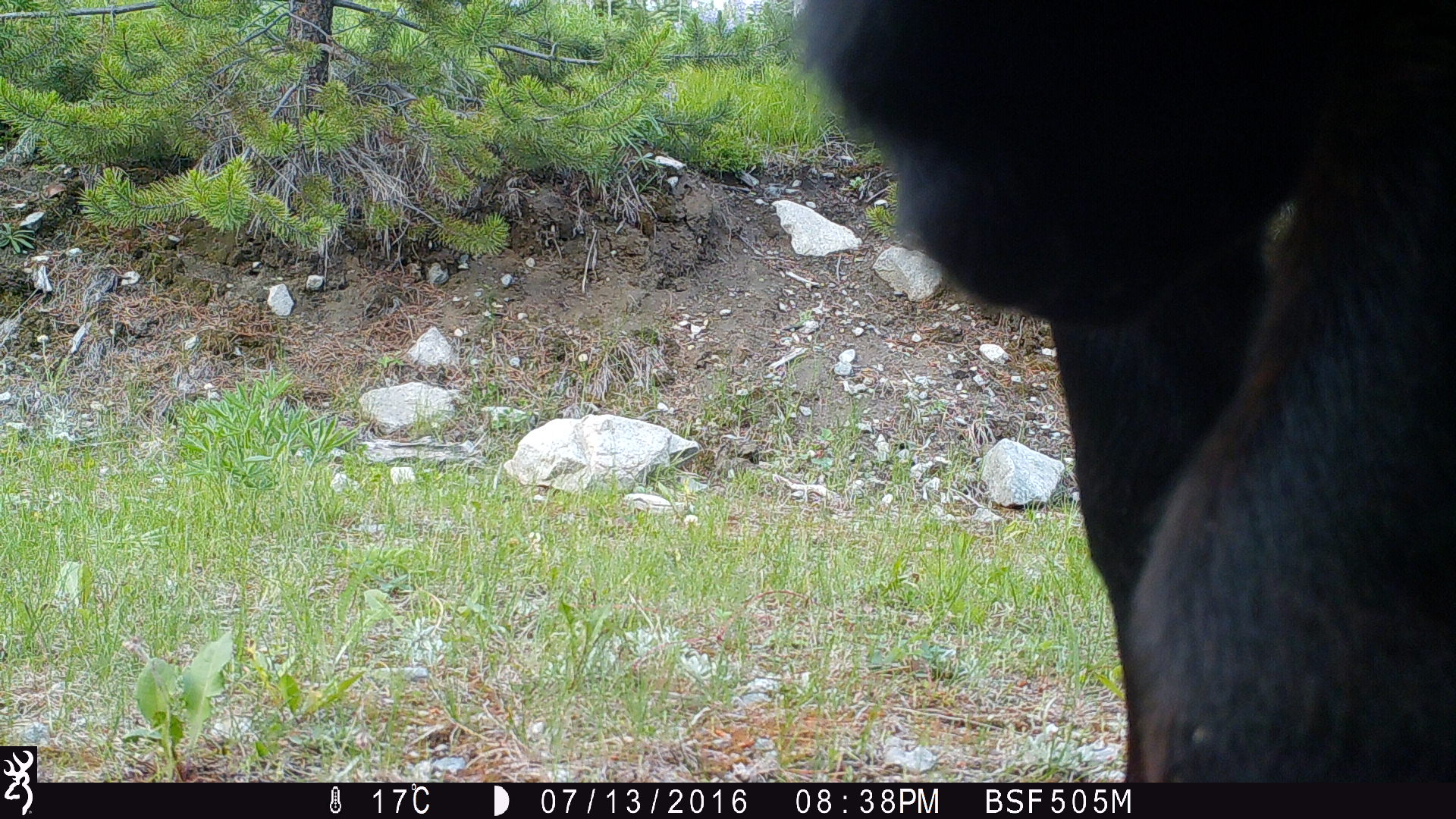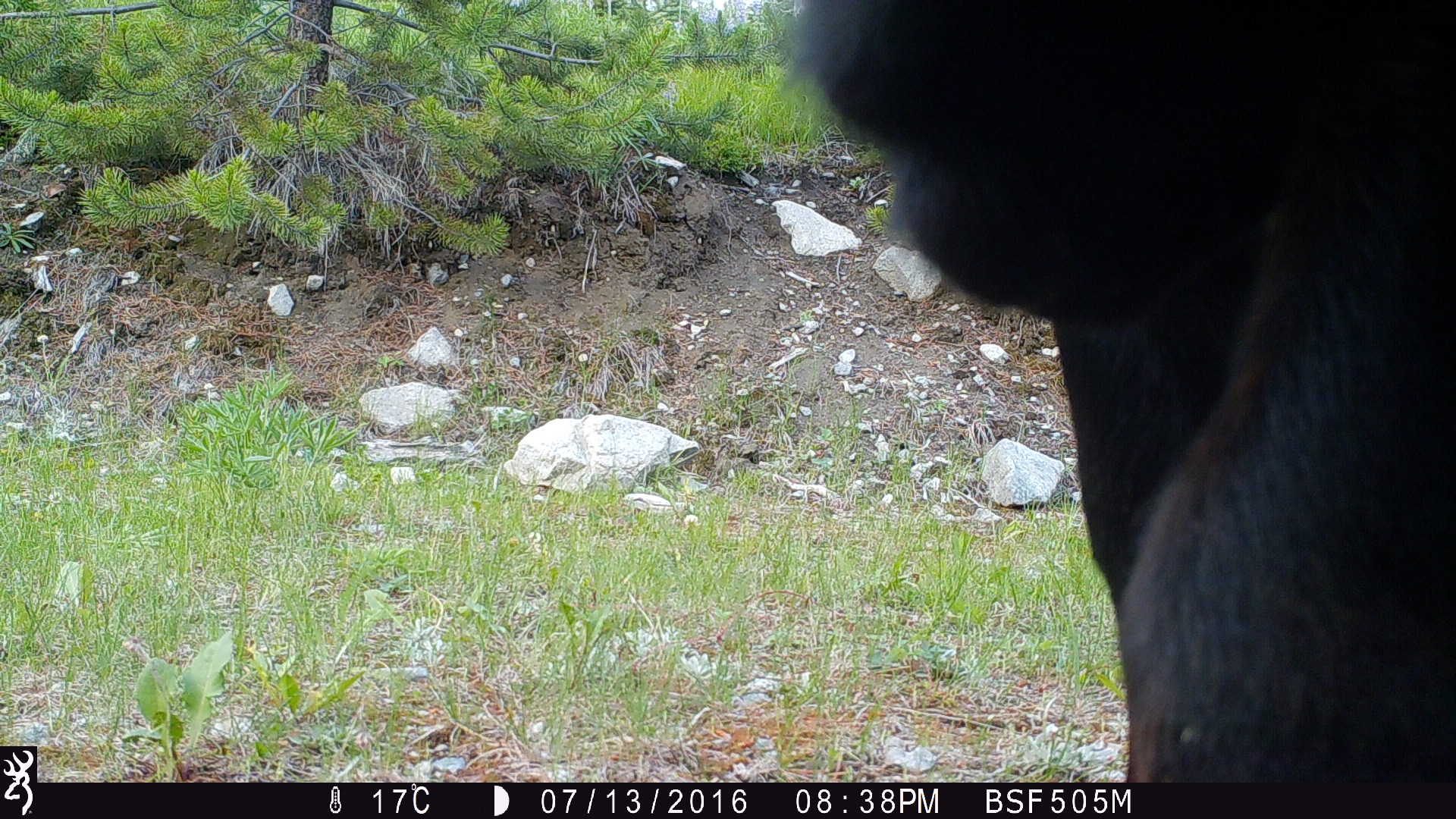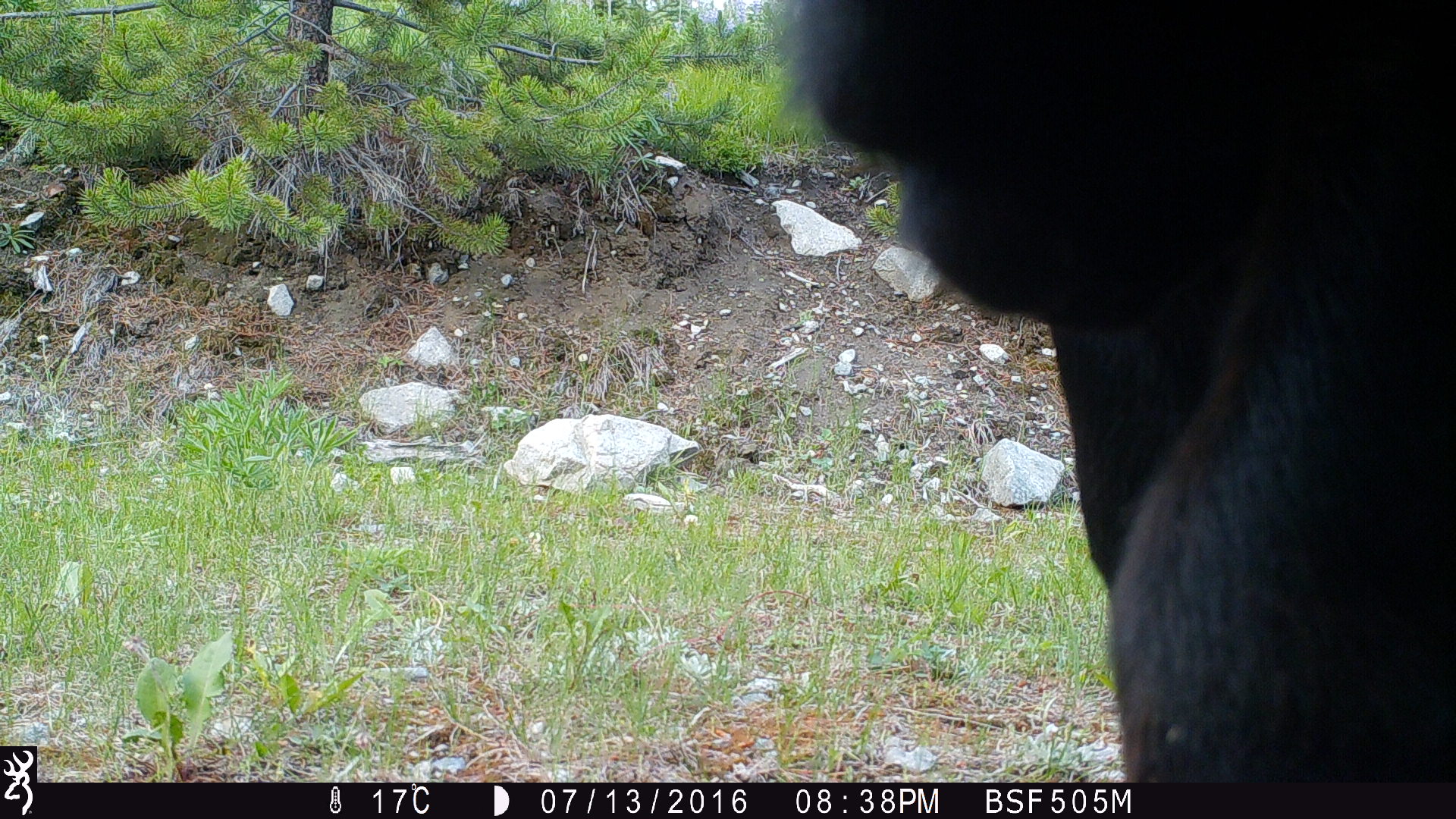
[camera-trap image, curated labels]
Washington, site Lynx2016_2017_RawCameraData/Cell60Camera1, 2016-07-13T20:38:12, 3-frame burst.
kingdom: Animalia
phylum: Chordata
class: Mammalia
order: Artiodactyla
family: Bovidae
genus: Bos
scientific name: Bos taurus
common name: domestic cattle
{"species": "domestic cattle (Bos taurus)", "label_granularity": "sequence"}